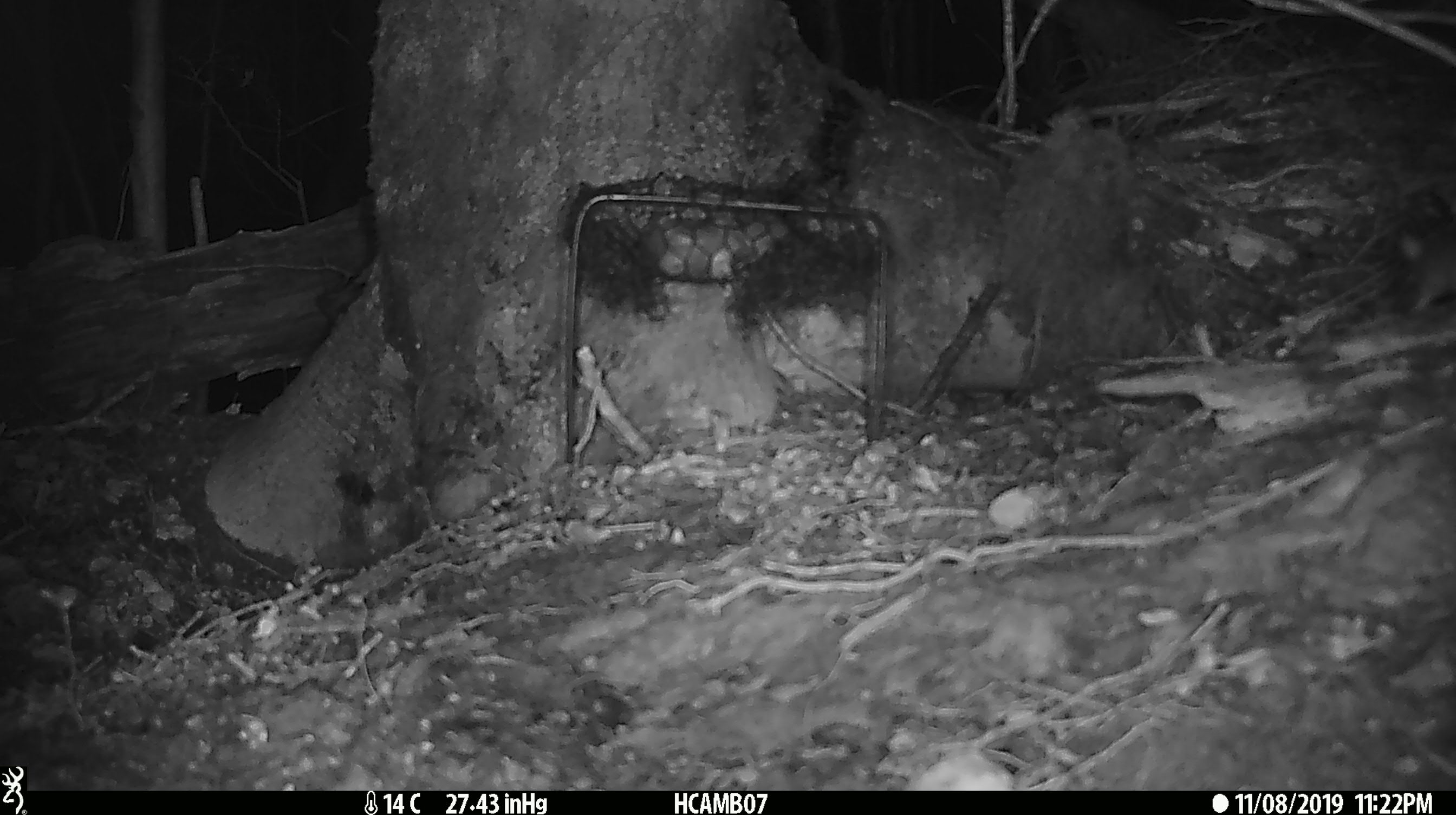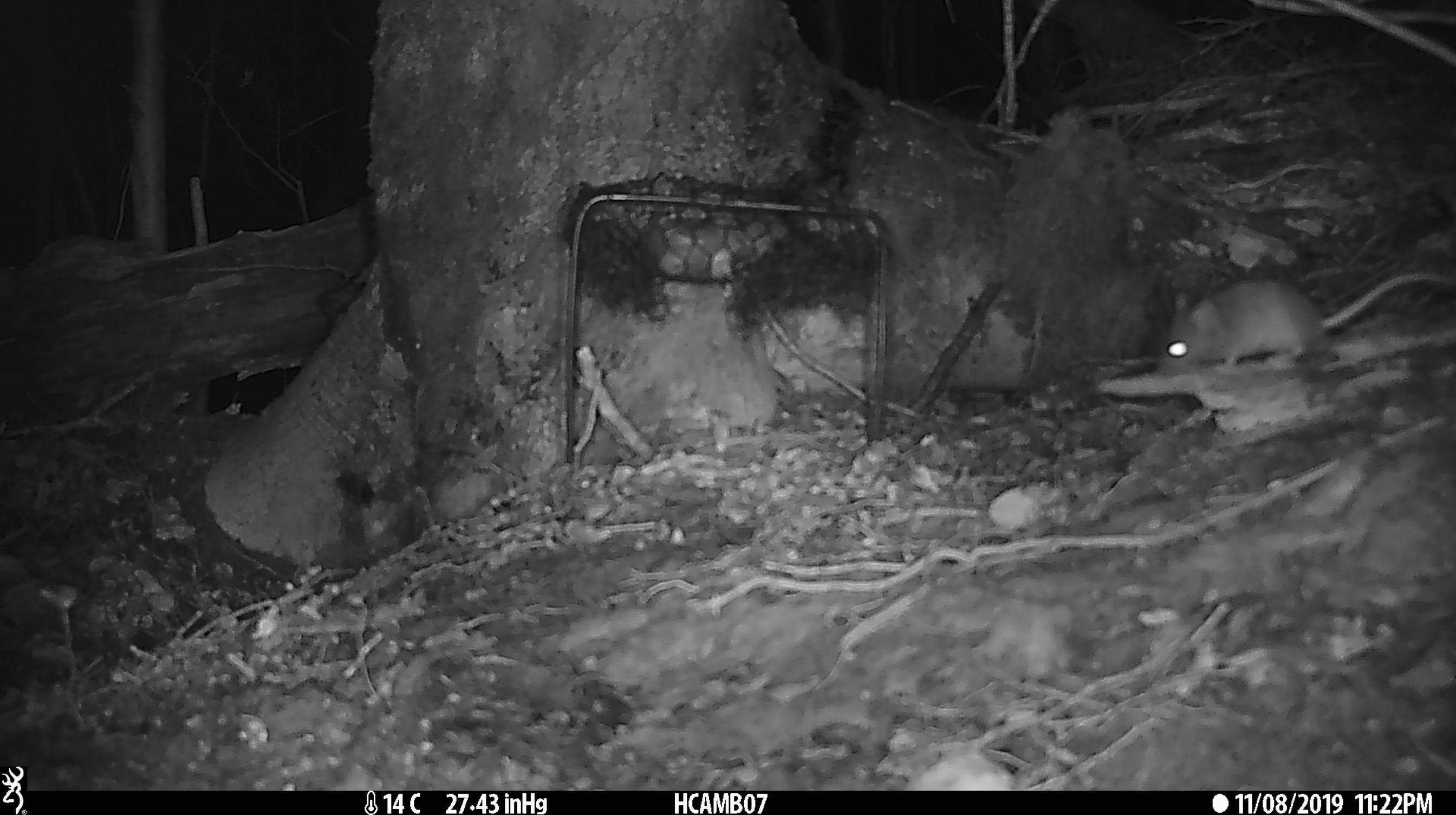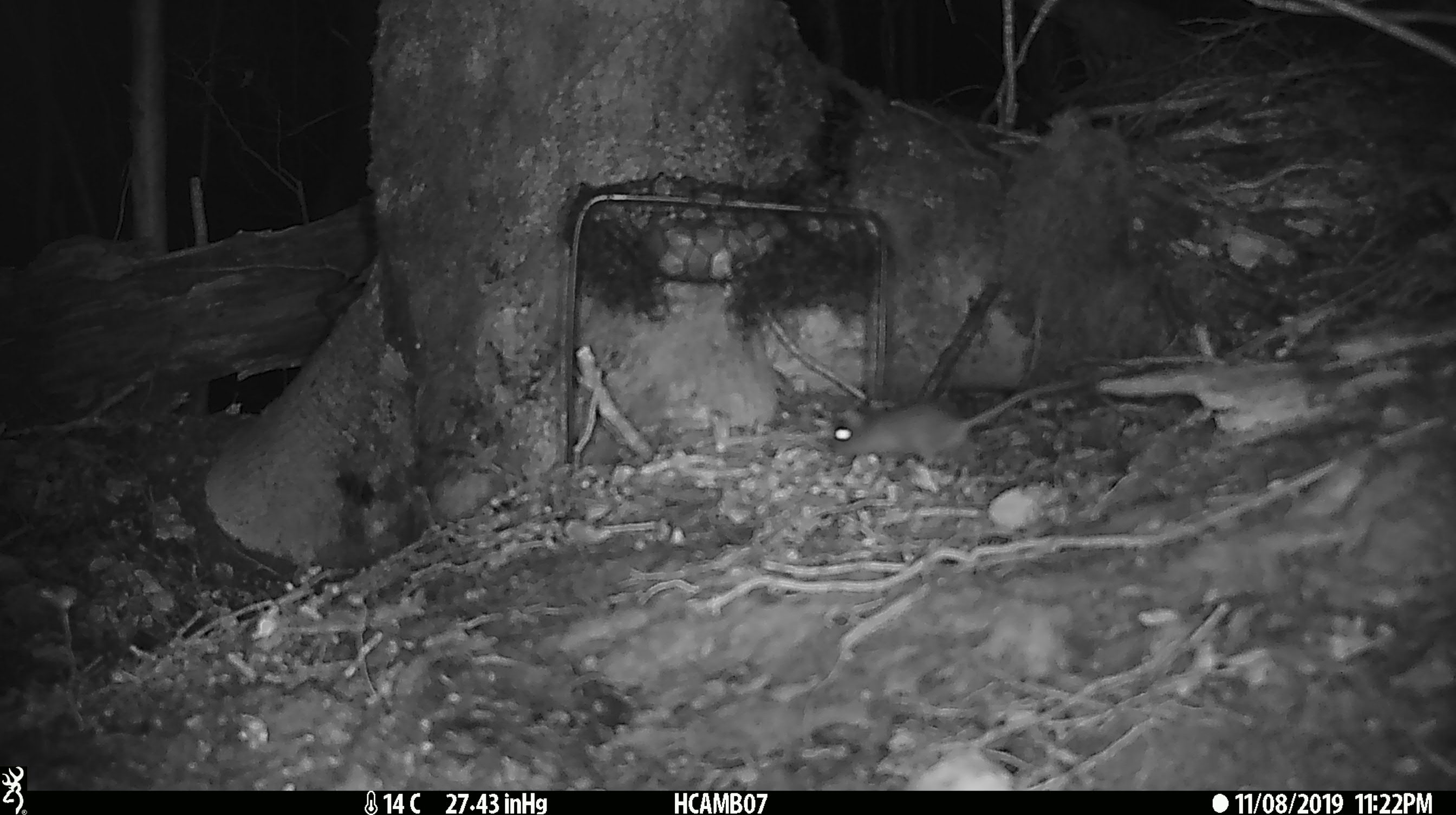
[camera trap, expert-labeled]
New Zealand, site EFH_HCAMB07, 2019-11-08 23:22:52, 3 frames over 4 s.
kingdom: Animalia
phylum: Chordata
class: Mammalia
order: Rodentia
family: Muridae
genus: Mus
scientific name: Mus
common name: mouse